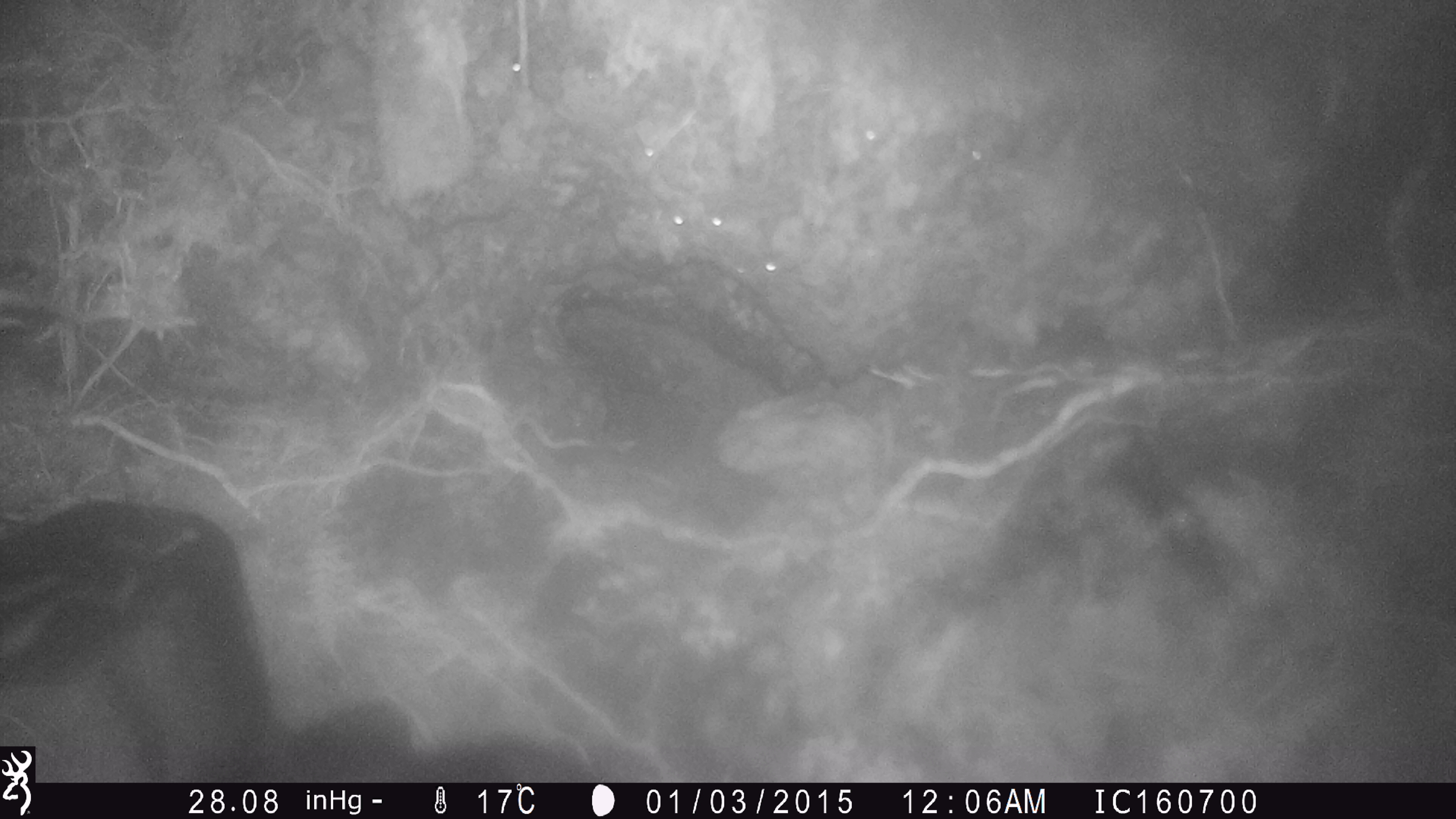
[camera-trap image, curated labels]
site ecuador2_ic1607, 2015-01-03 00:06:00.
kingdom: Animalia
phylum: Chordata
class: Aves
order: Procellariiformes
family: Procellariidae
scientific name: Procellariidae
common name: petrel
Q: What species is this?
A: Petrel (Procellariidae).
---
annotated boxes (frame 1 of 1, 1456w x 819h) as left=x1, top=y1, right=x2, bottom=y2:
petrel: left=1, top=465, right=588, bottom=747